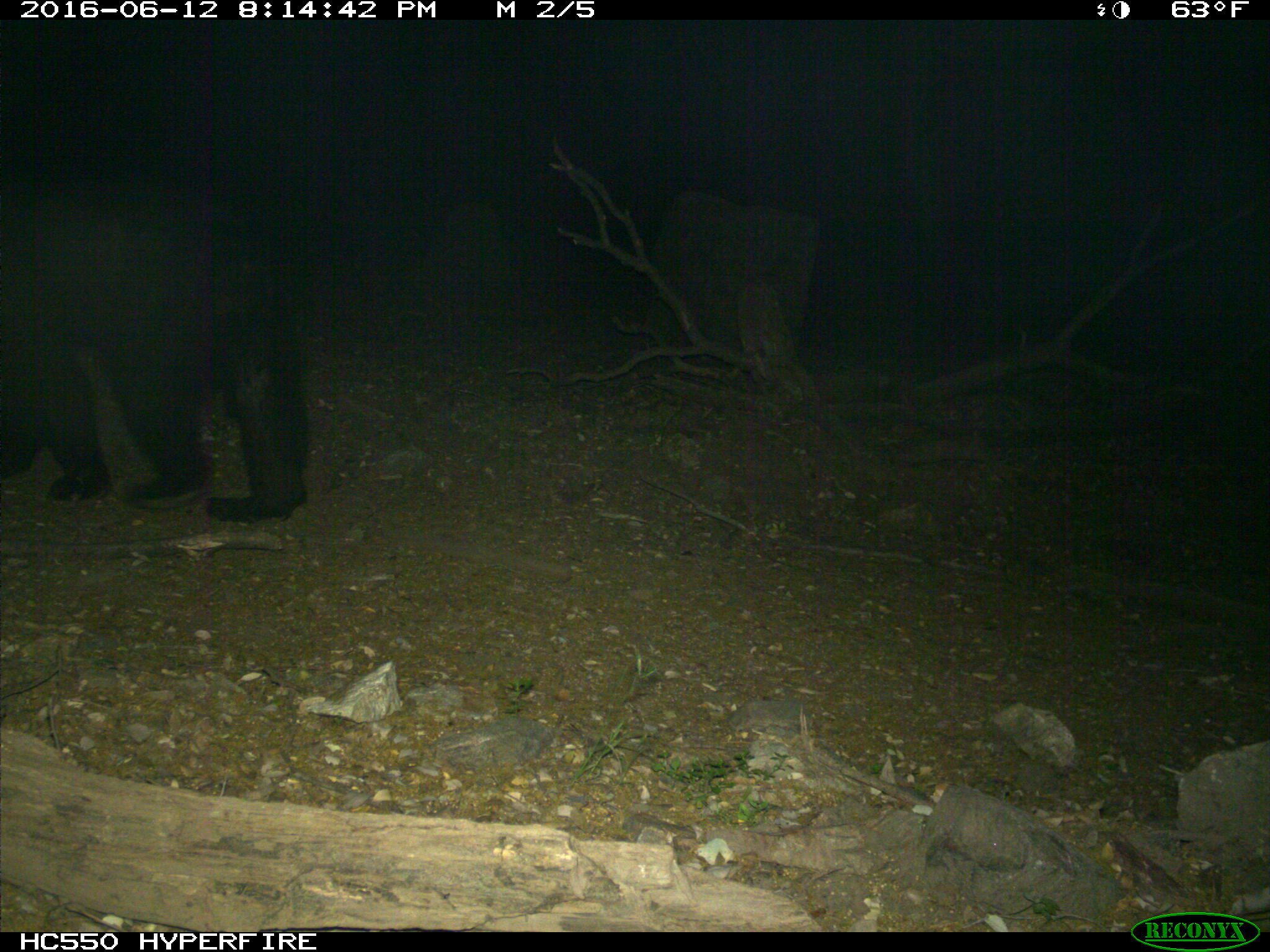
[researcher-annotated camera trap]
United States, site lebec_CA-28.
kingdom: Animalia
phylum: Chordata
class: Mammalia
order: Carnivora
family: Ursidae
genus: Ursus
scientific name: Ursus americanus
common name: american black bear